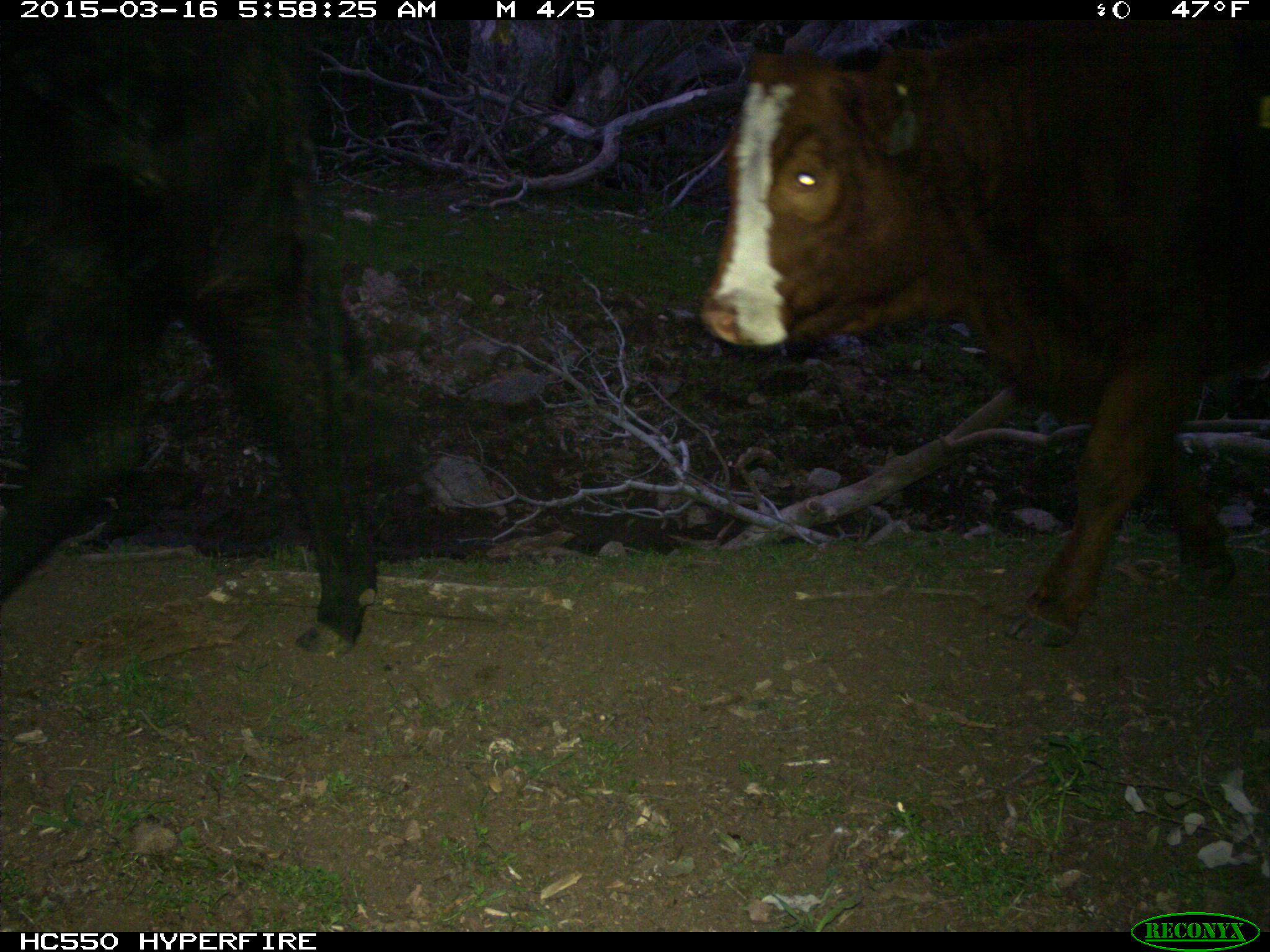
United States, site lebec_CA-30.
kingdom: Animalia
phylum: Chordata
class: Mammalia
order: Artiodactyla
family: Bovidae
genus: Bos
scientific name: Bos taurus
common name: domestic cow